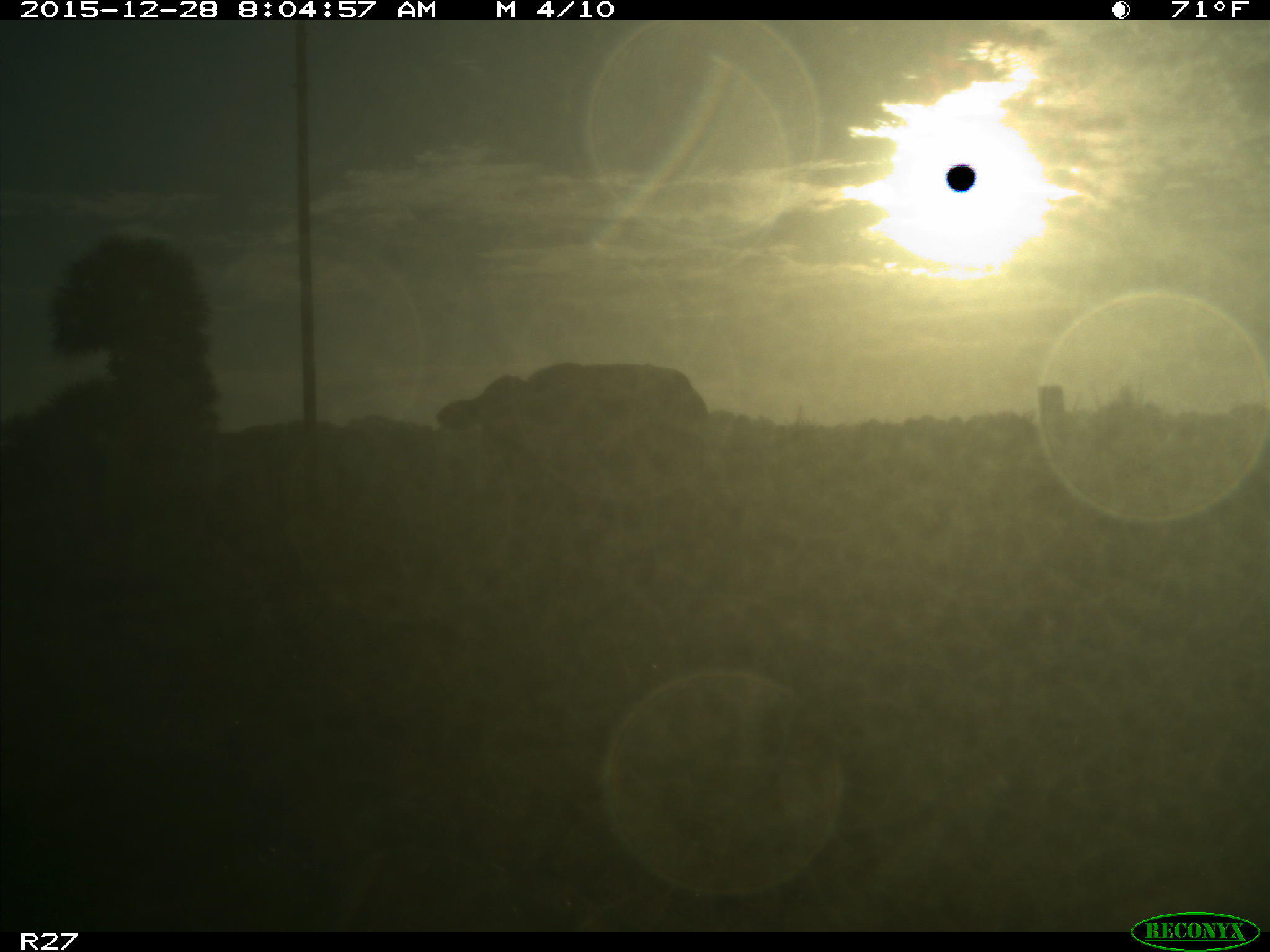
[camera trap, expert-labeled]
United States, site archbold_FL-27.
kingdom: Animalia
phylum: Chordata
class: Mammalia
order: Artiodactyla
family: Bovidae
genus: Bos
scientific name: Bos taurus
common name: domestic cow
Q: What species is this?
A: Bos taurus (domestic cow).